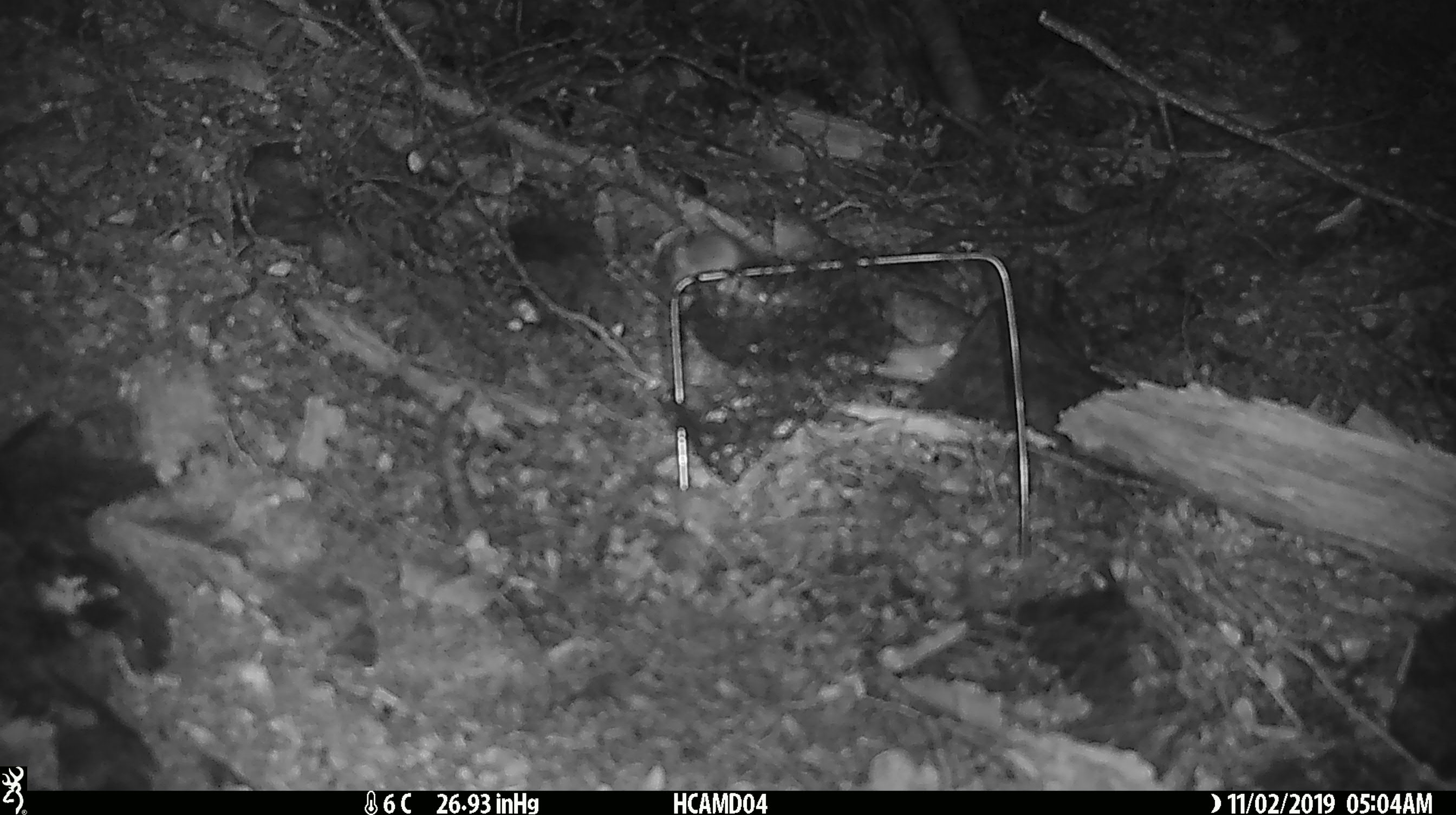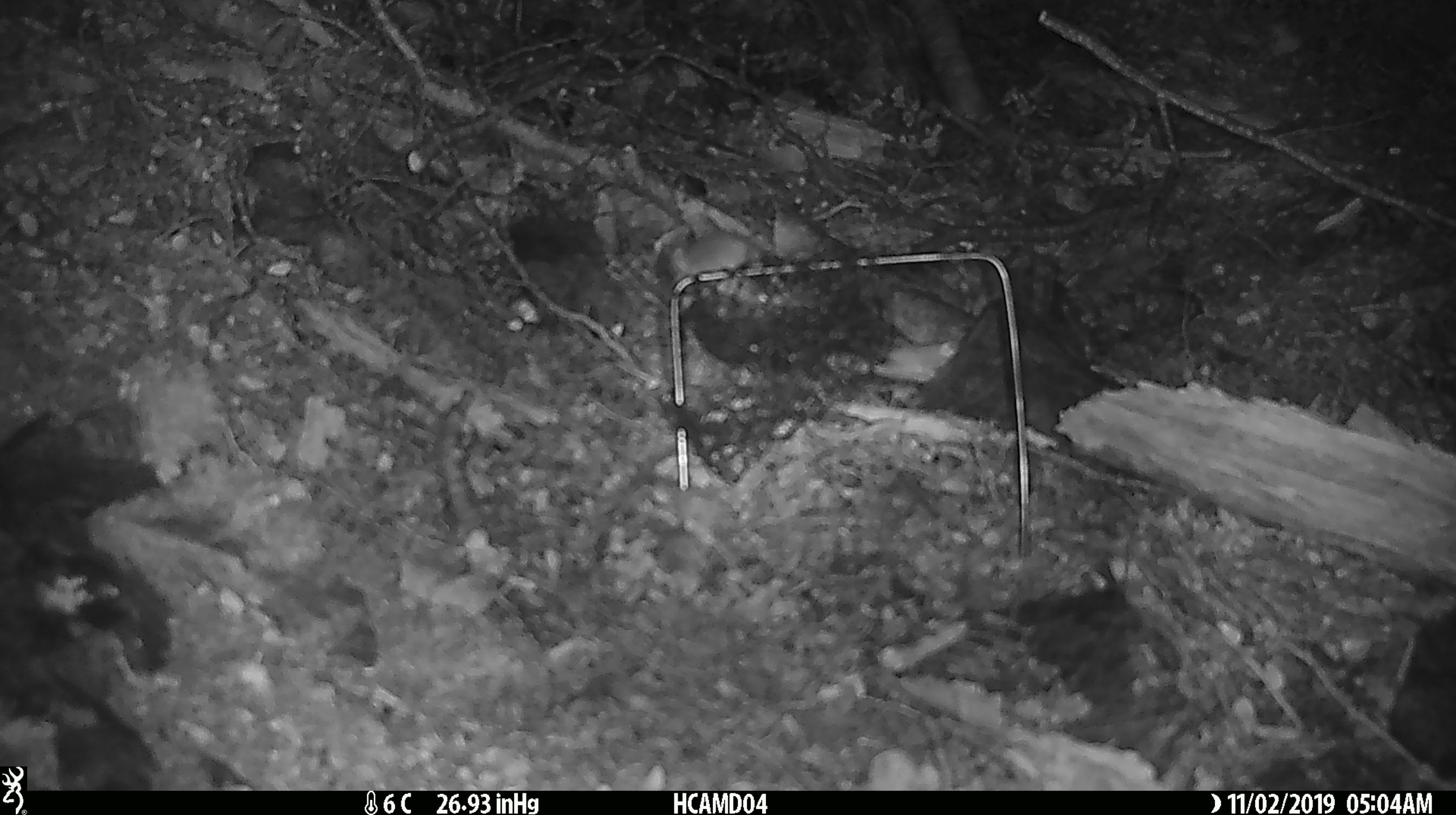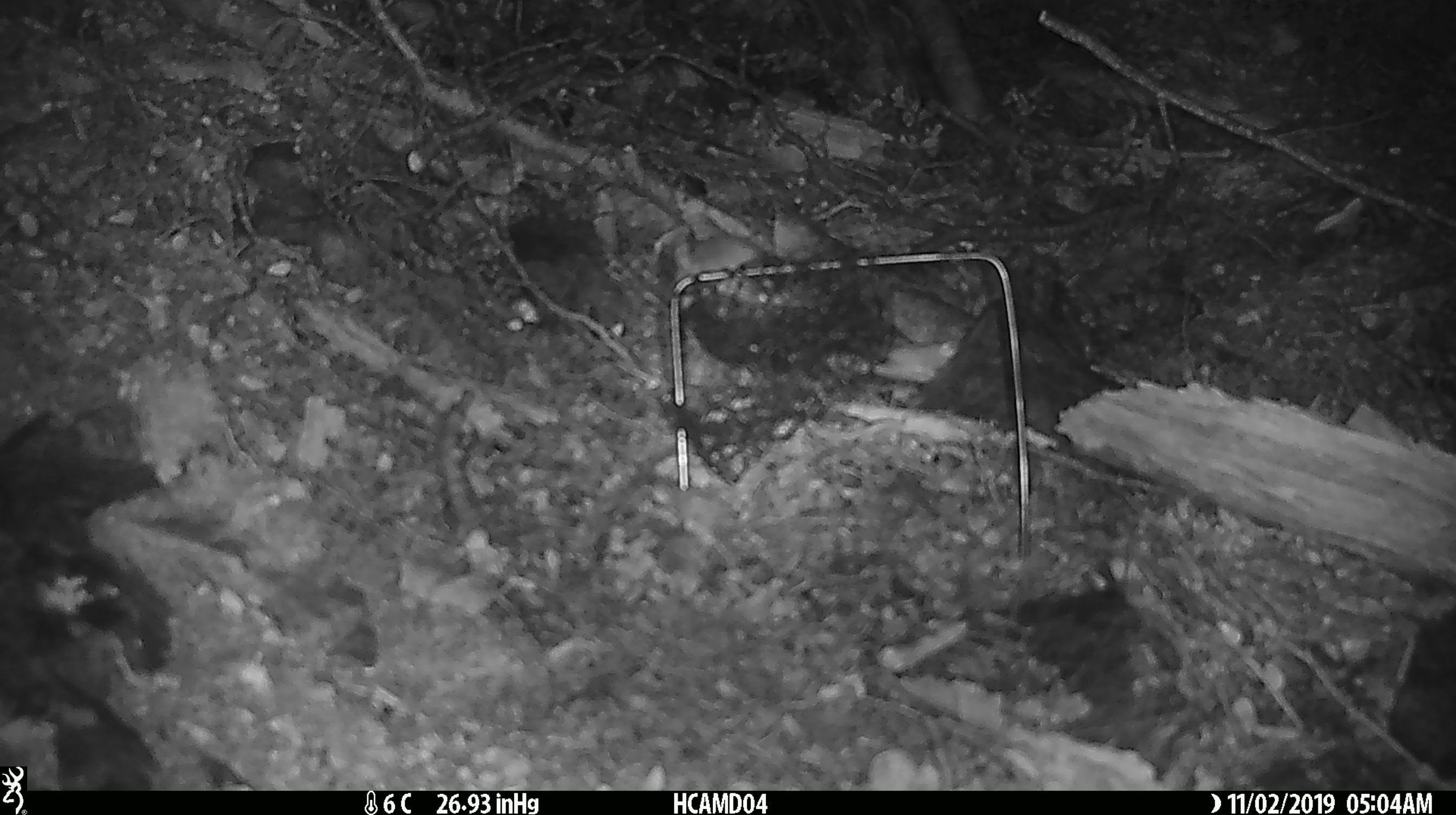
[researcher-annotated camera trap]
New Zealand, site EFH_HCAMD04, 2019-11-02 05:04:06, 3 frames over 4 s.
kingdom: Animalia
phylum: Chordata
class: Mammalia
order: Rodentia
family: Muridae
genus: Mus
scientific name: Mus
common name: mouse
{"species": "mouse (Mus)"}